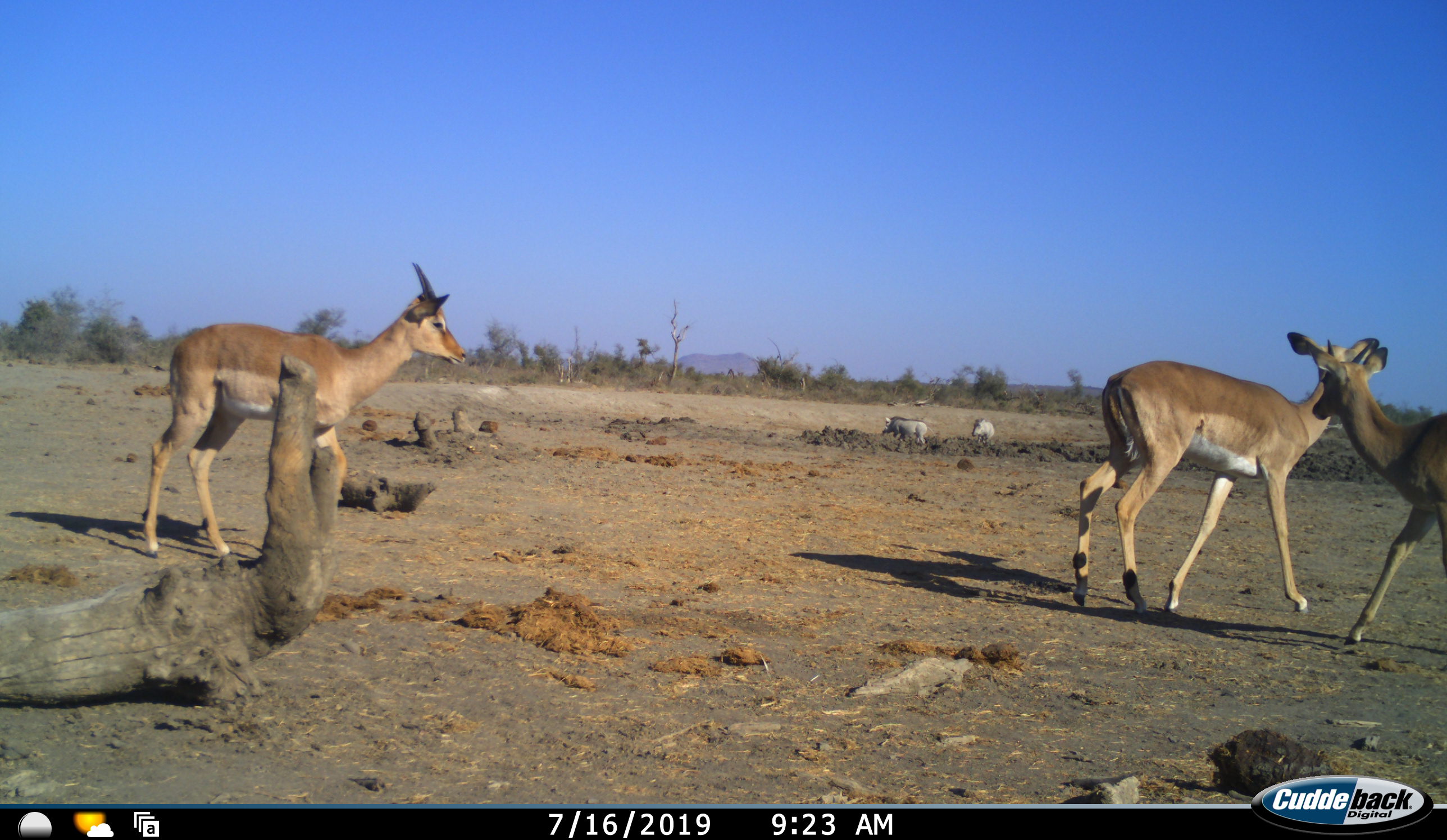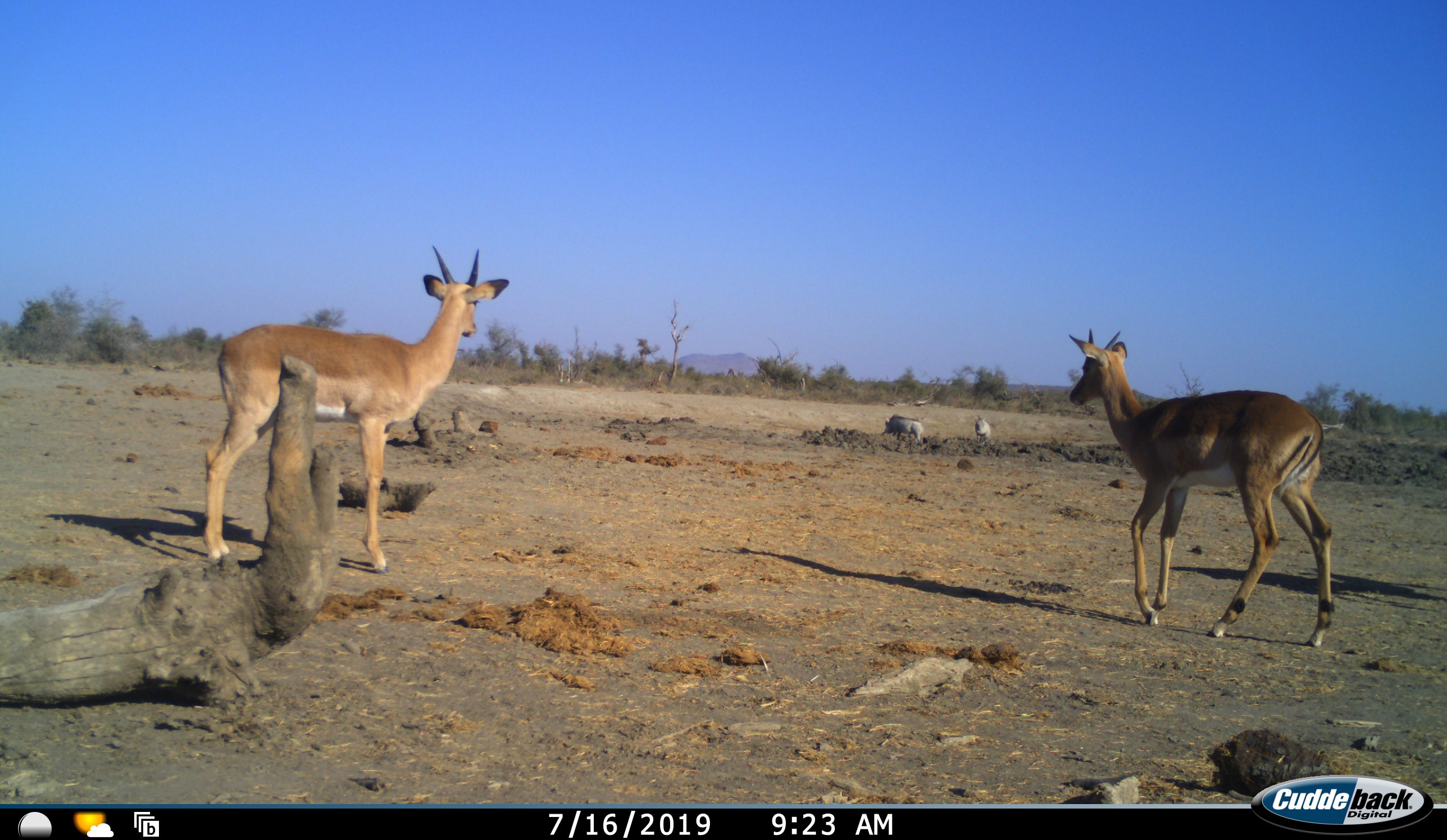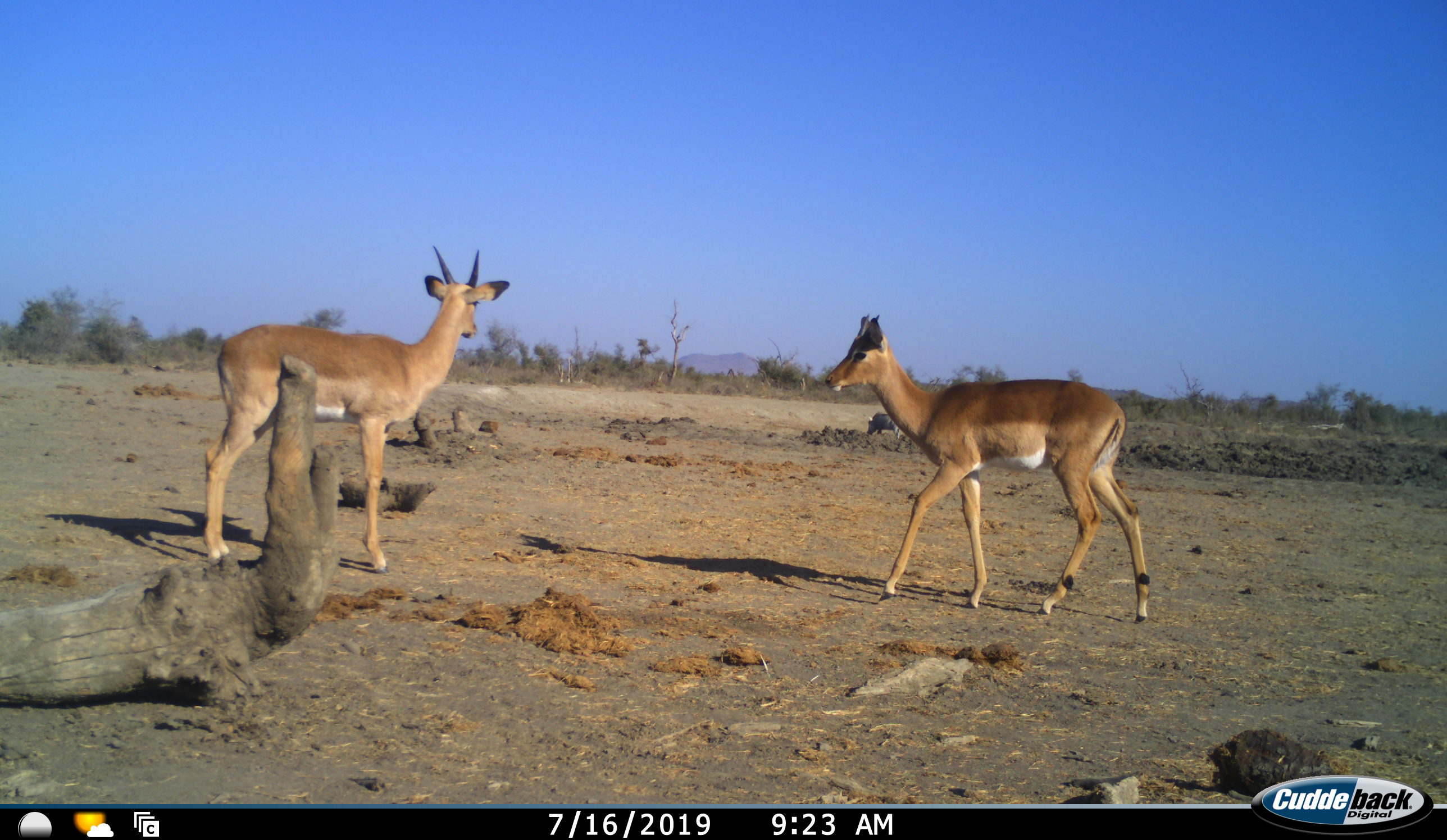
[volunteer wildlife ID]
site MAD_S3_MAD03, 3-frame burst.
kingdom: Animalia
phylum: Chordata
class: Mammalia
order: Artiodactyla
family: Bovidae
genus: Aepyceros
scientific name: Aepyceros melampus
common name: impala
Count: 3.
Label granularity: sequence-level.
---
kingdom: Animalia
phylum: Chordata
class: Mammalia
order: Artiodactyla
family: Suidae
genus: Phacochoerus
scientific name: Phacochoerus africanus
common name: warthog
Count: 2.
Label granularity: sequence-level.